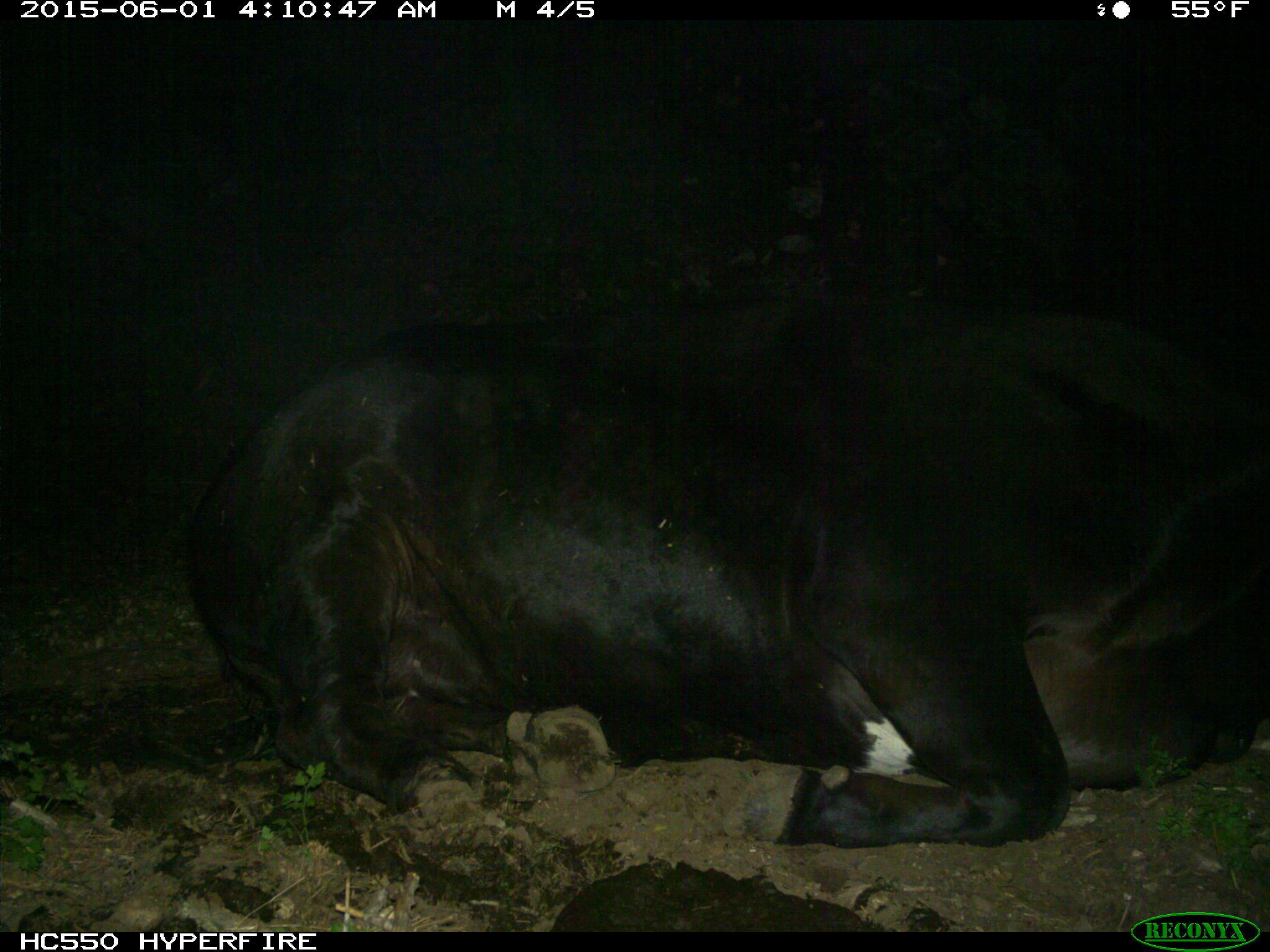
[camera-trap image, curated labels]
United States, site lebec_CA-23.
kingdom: Animalia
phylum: Chordata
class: Mammalia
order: Artiodactyla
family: Bovidae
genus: Bos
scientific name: Bos taurus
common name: domestic cow